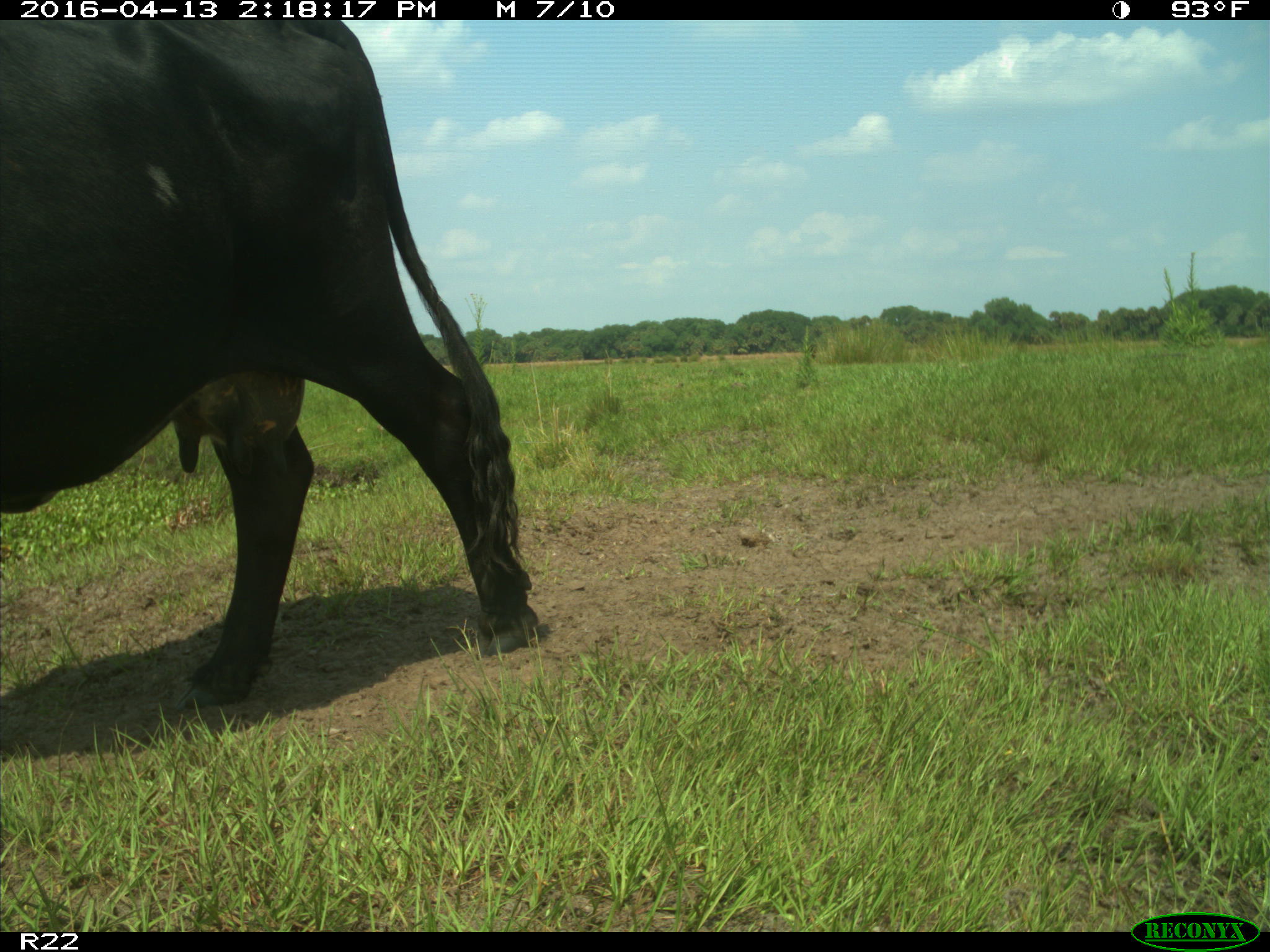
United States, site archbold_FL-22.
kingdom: Animalia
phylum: Chordata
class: Mammalia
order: Artiodactyla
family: Bovidae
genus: Bos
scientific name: Bos taurus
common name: domestic cow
Bos taurus (domestic cow).